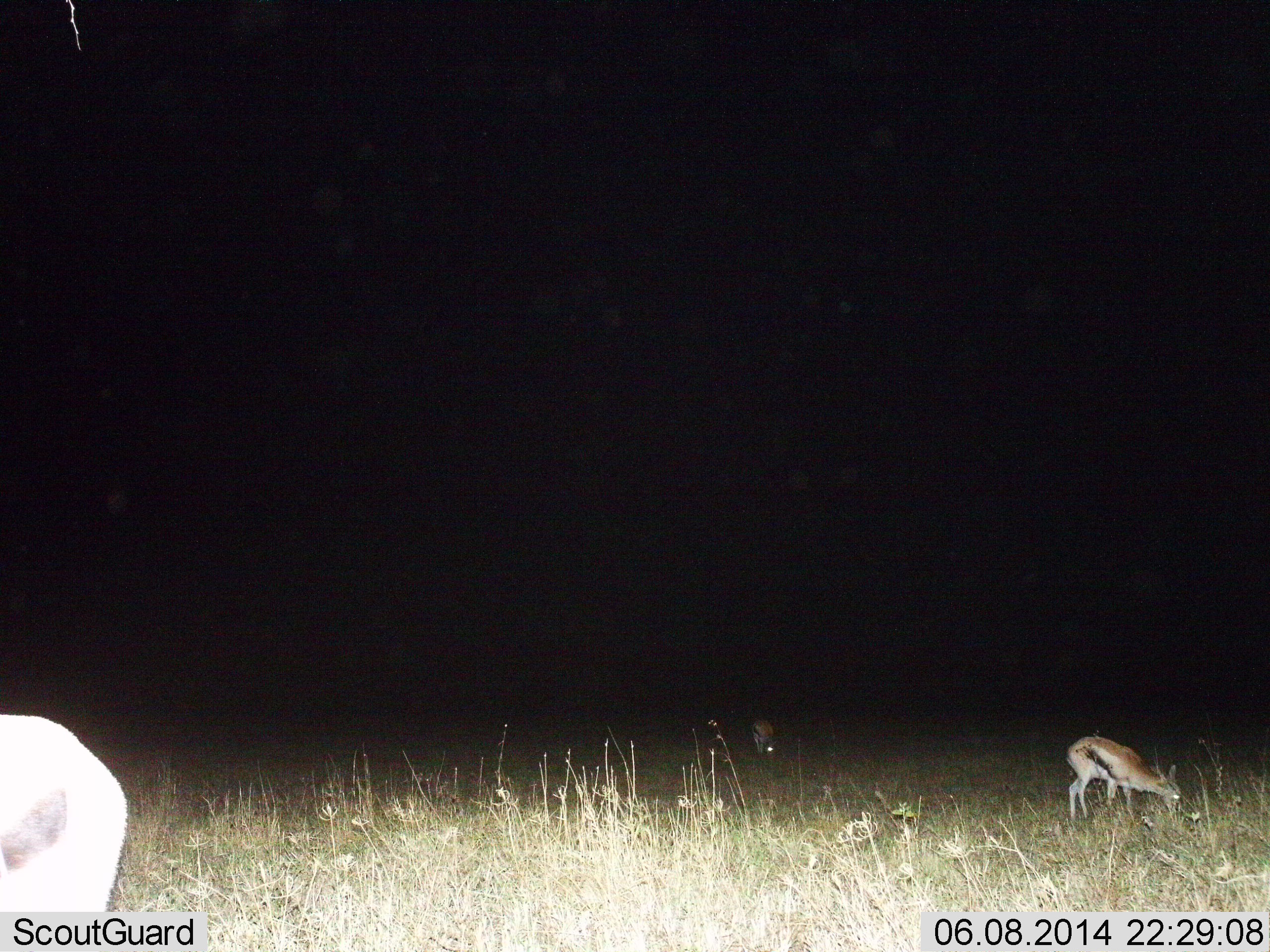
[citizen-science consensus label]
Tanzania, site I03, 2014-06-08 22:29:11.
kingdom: Animalia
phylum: Chordata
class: Mammalia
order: Artiodactyla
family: Bovidae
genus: Eudorcas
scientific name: Eudorcas thomsonii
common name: thomson's gazelle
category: gazellethomsons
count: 3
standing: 20%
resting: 0%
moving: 0%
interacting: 0%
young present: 0%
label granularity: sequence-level